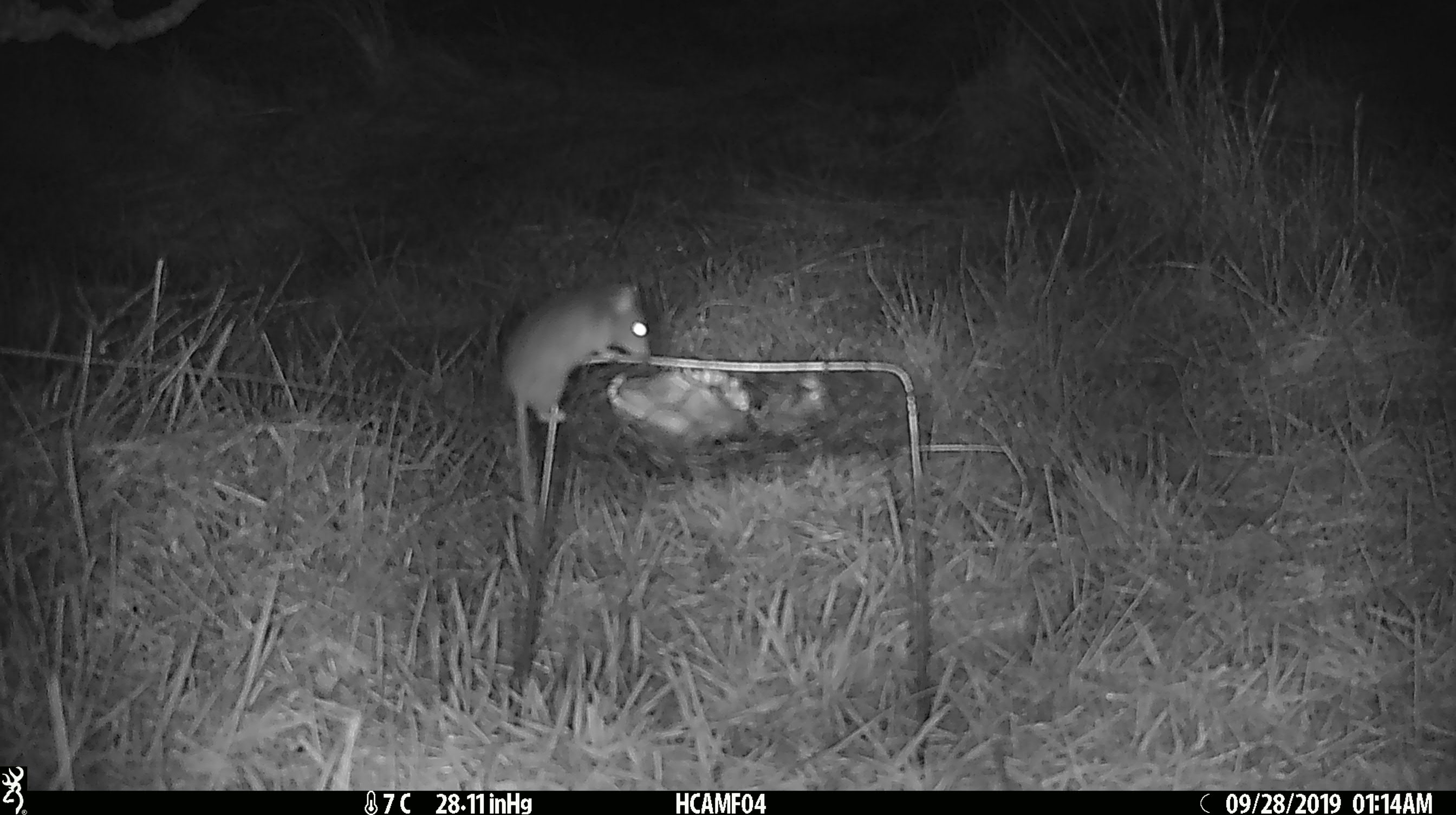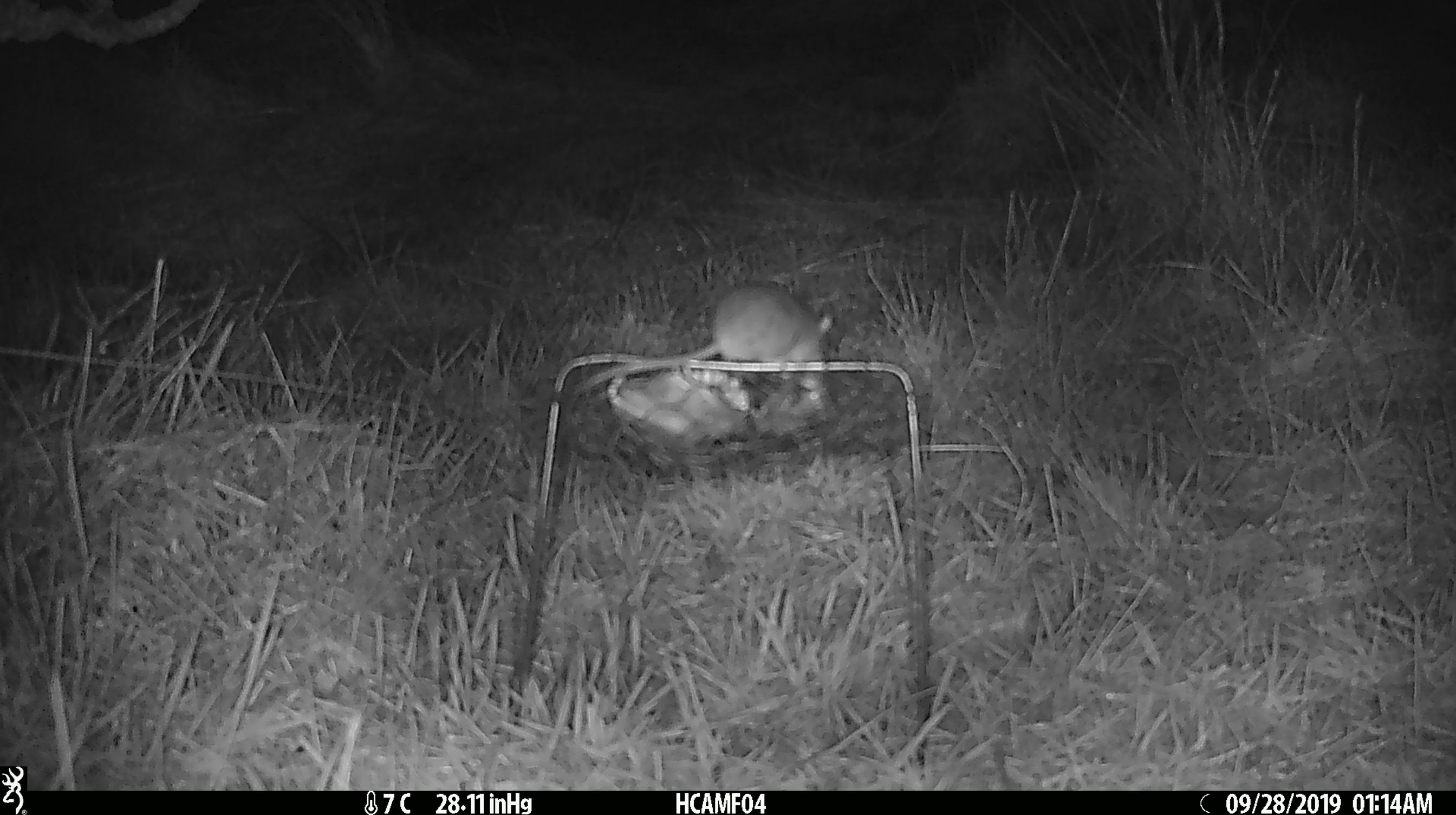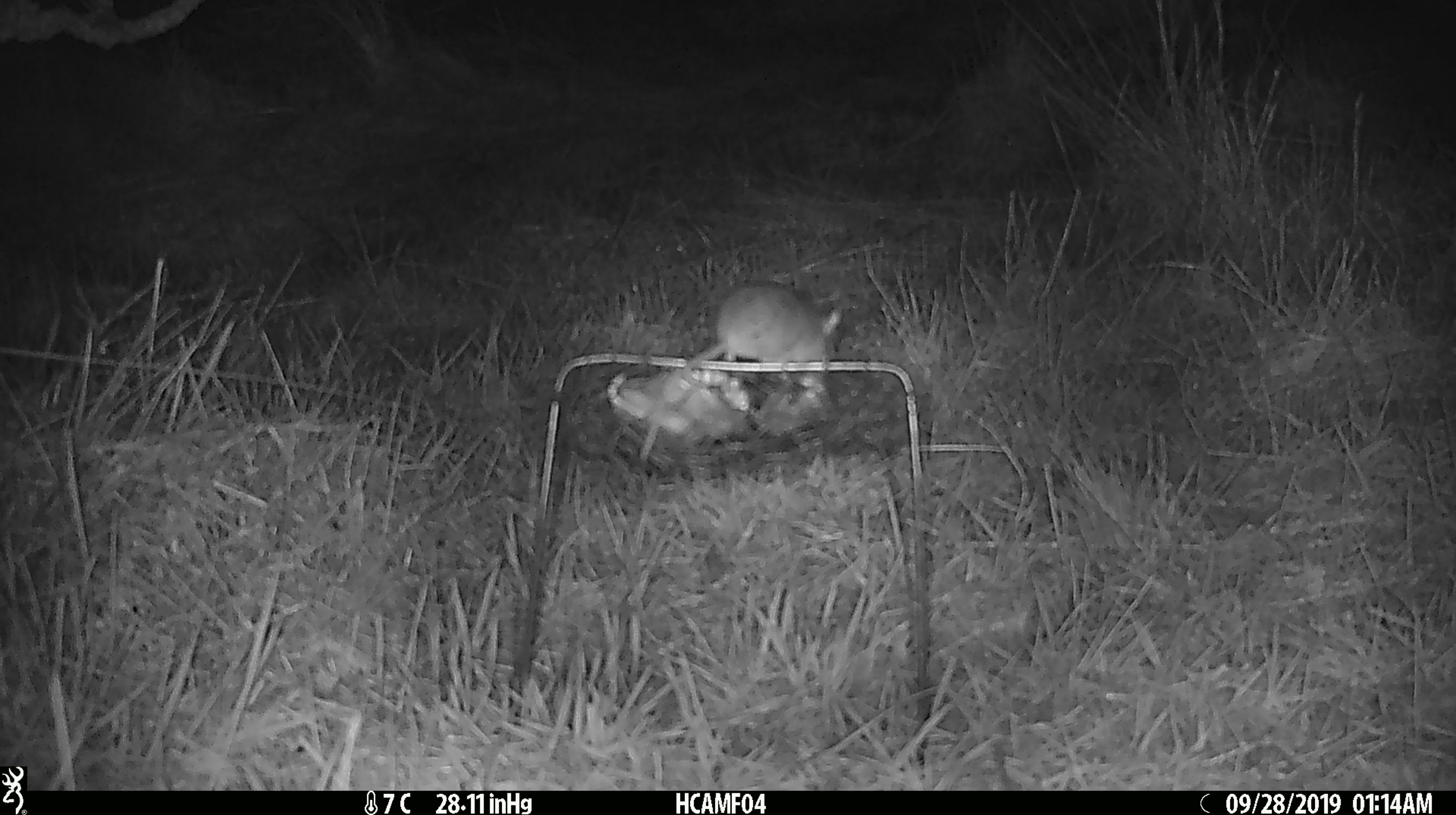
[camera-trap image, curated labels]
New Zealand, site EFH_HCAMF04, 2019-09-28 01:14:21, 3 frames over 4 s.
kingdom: Animalia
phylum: Chordata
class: Mammalia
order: Rodentia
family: Muridae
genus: Mus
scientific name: Mus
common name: mouse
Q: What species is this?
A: Mouse (Mus).